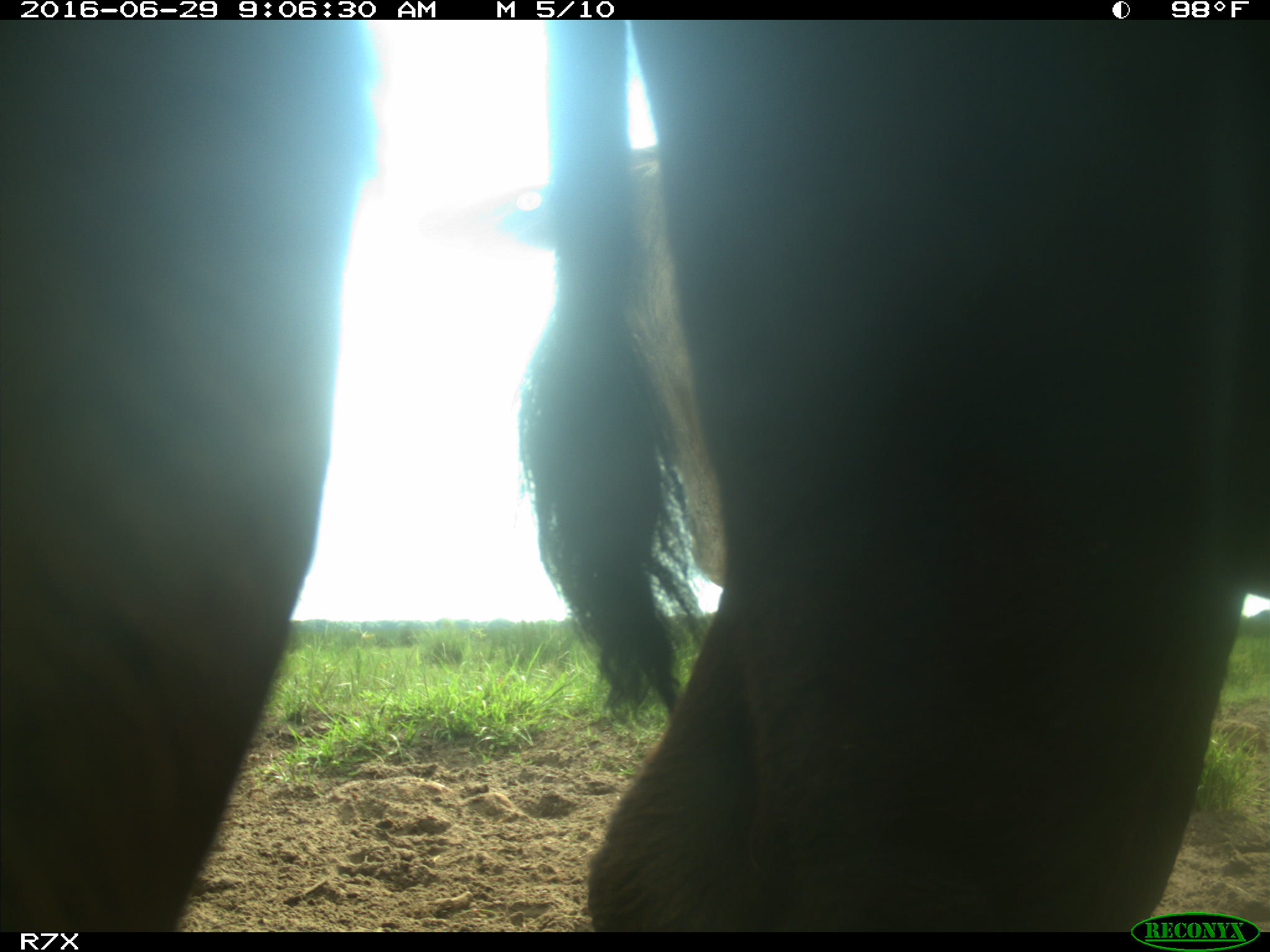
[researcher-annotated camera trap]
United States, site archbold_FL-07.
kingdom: Animalia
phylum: Chordata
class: Mammalia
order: Artiodactyla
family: Bovidae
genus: Bos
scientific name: Bos taurus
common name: domestic cow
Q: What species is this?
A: Bos taurus (domestic cow).